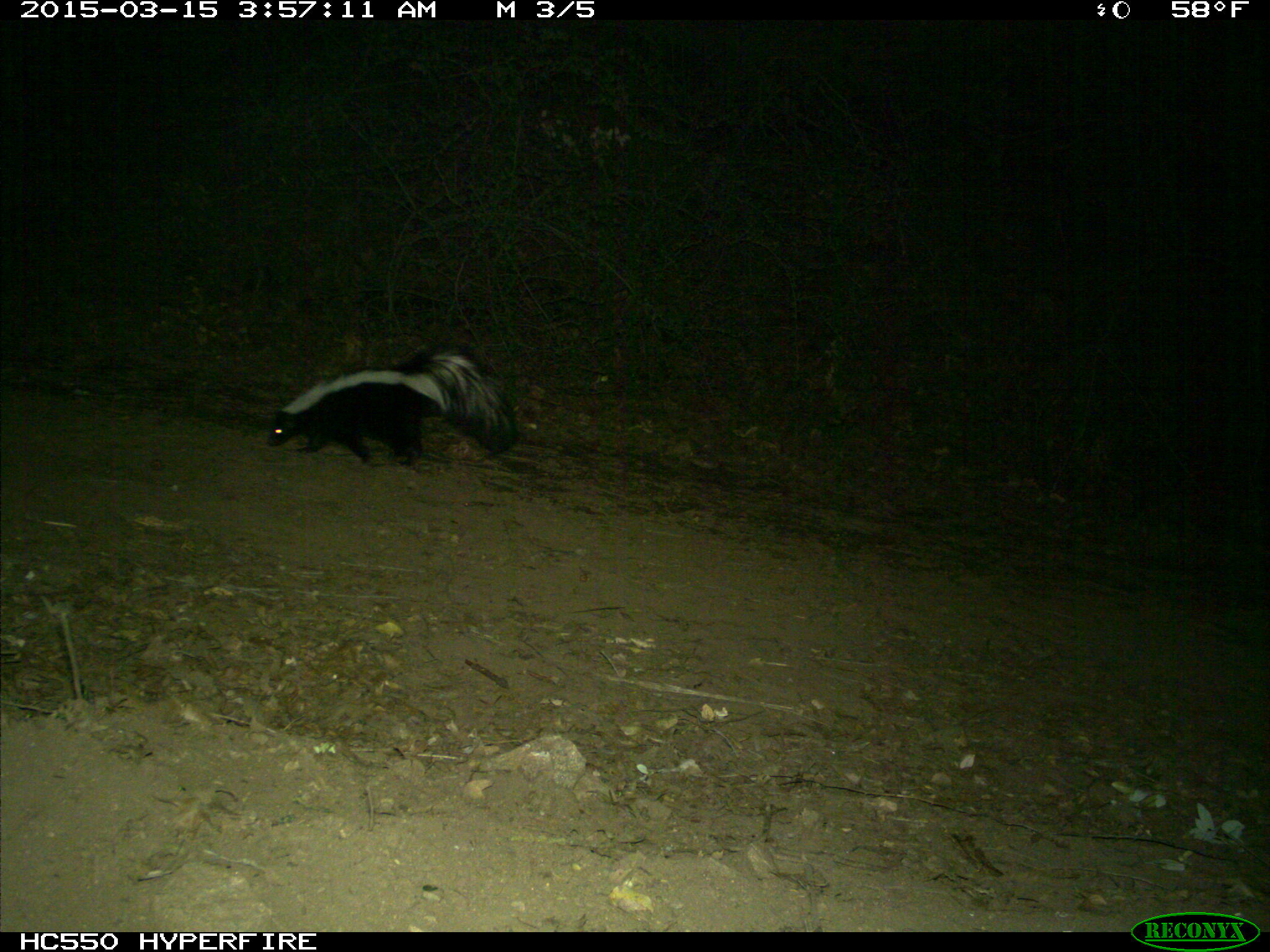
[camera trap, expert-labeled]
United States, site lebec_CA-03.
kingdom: Animalia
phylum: Chordata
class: Mammalia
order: Carnivora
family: Mephitidae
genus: Mephitis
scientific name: Mephitis mephitis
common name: striped skunk